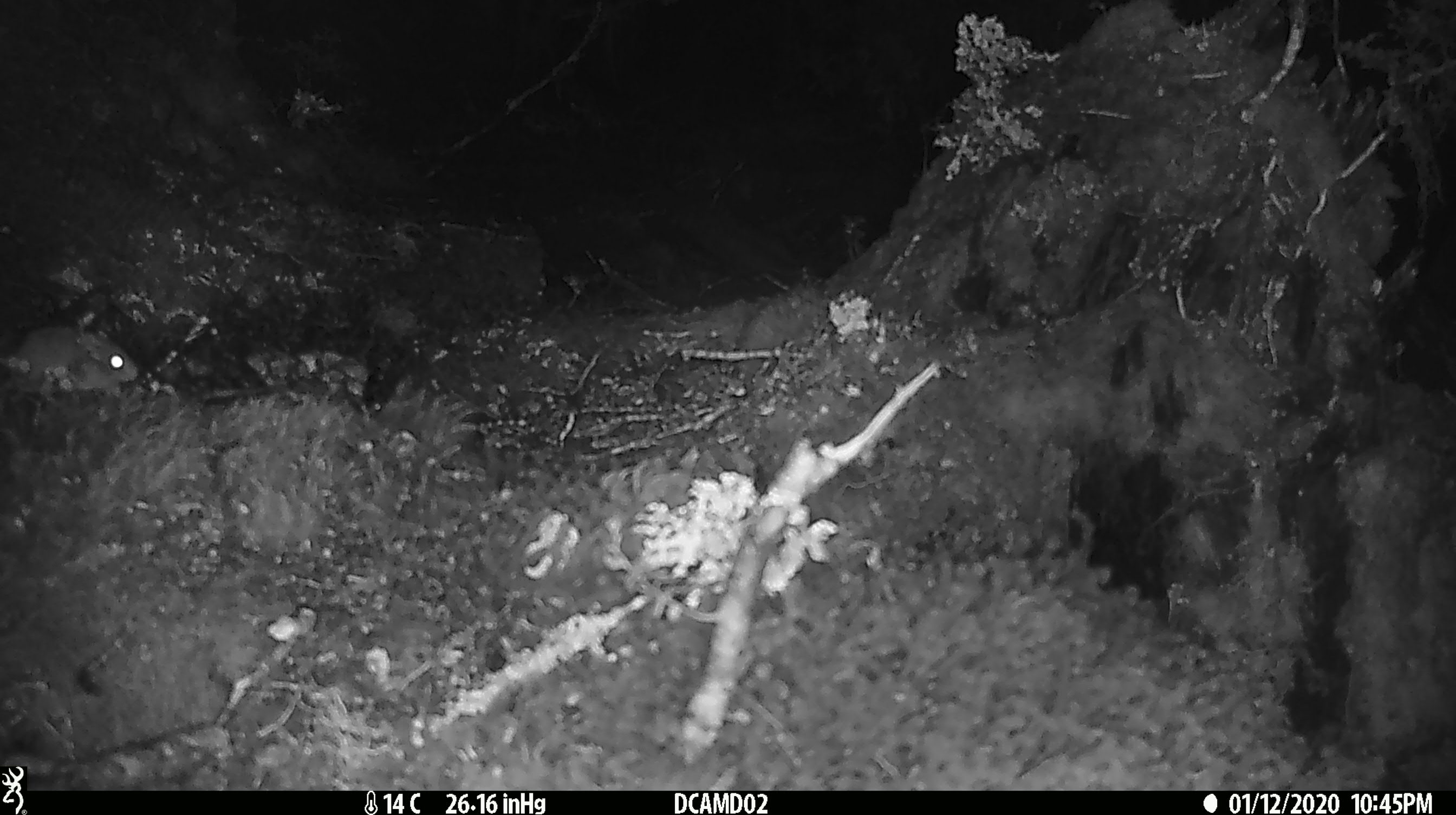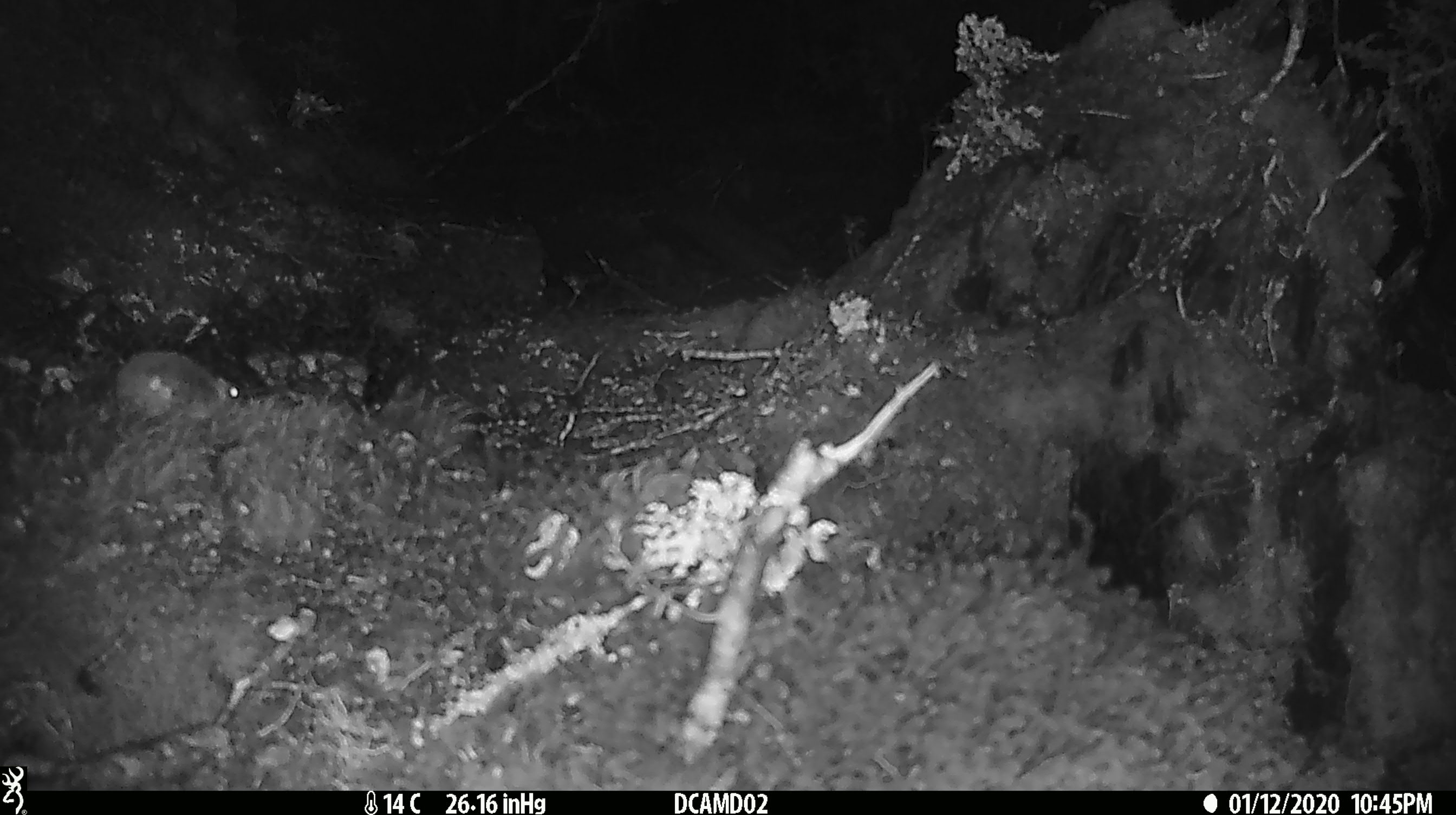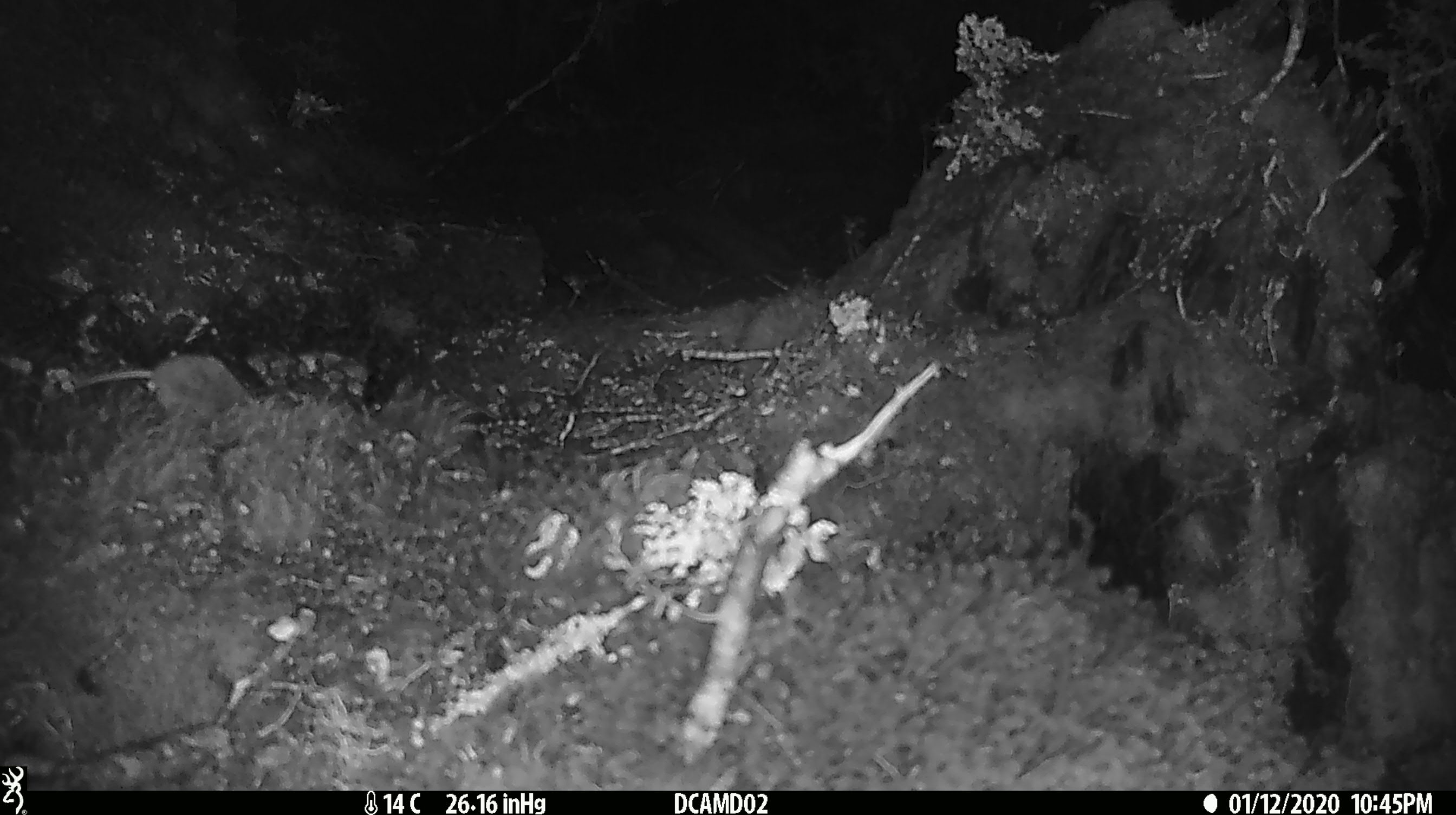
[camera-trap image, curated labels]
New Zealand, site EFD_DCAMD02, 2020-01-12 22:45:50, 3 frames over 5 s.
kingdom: Animalia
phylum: Chordata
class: Mammalia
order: Rodentia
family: Muridae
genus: Mus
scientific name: Mus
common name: mouse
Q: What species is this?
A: Mouse (Mus).